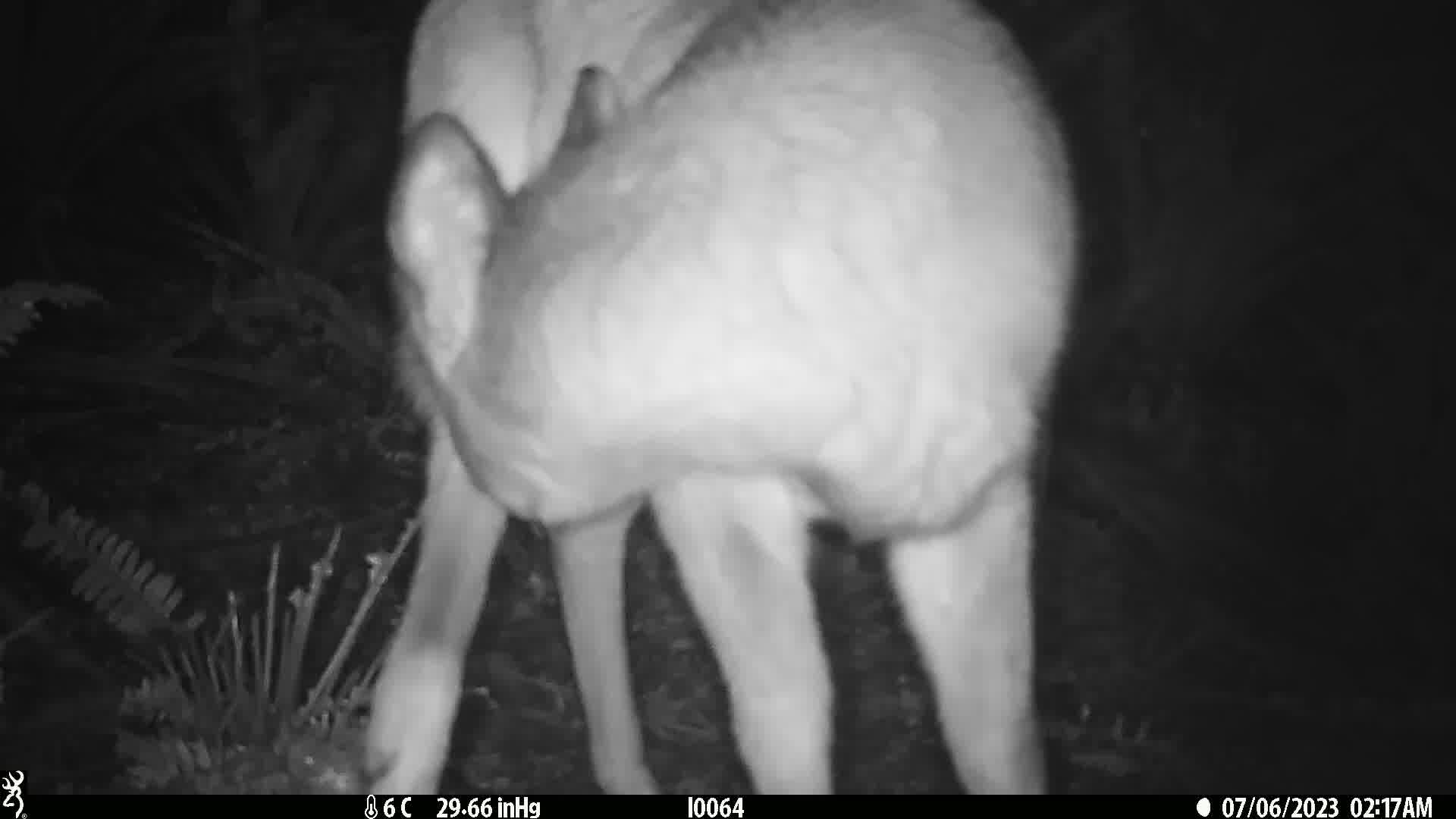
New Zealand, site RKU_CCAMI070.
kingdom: Animalia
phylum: Chordata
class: Mammalia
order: Artiodactyla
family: Cervidae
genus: Odocoileus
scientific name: Odocoileus virginianus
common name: white-tailed deer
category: white tailed deer